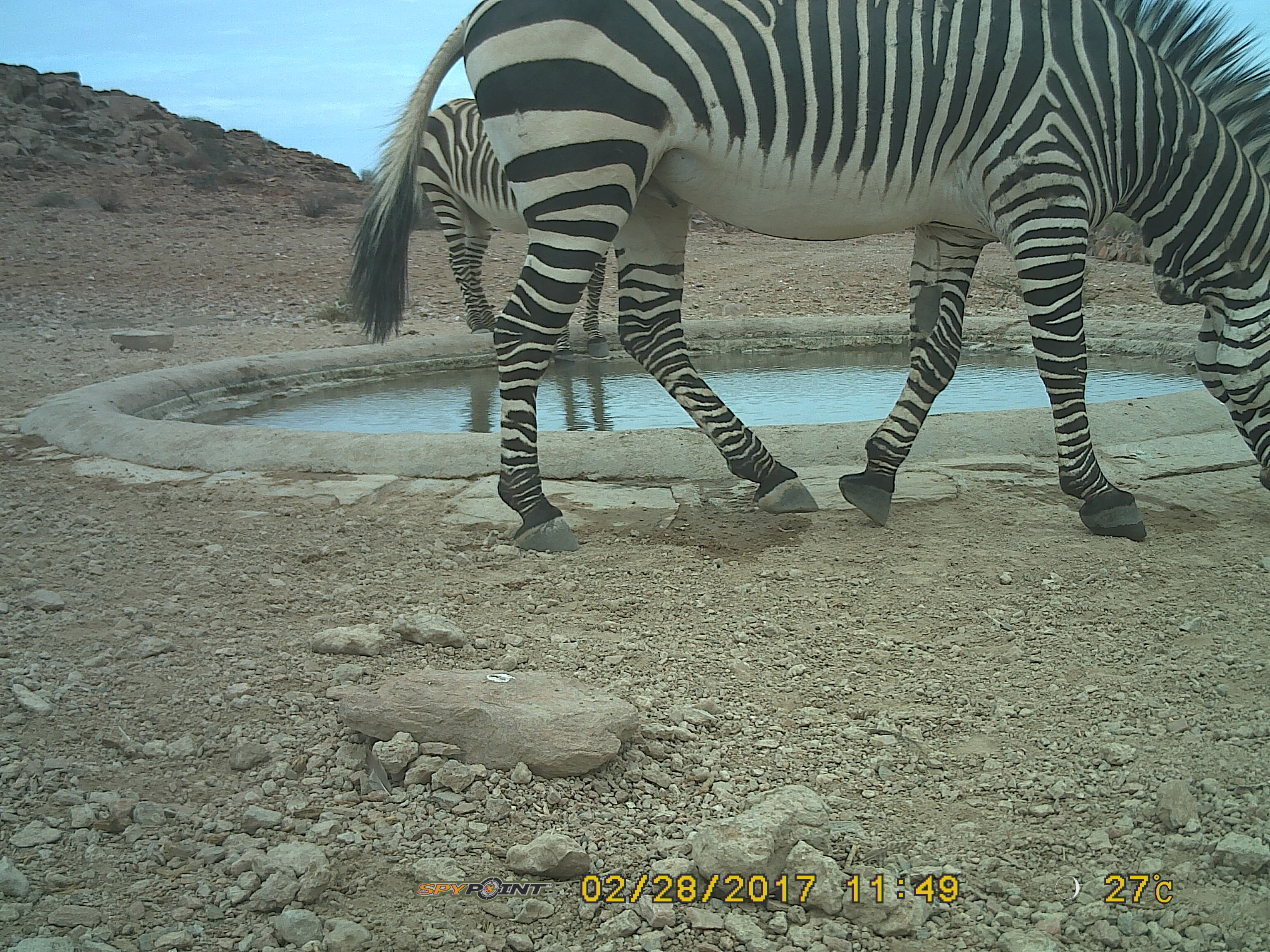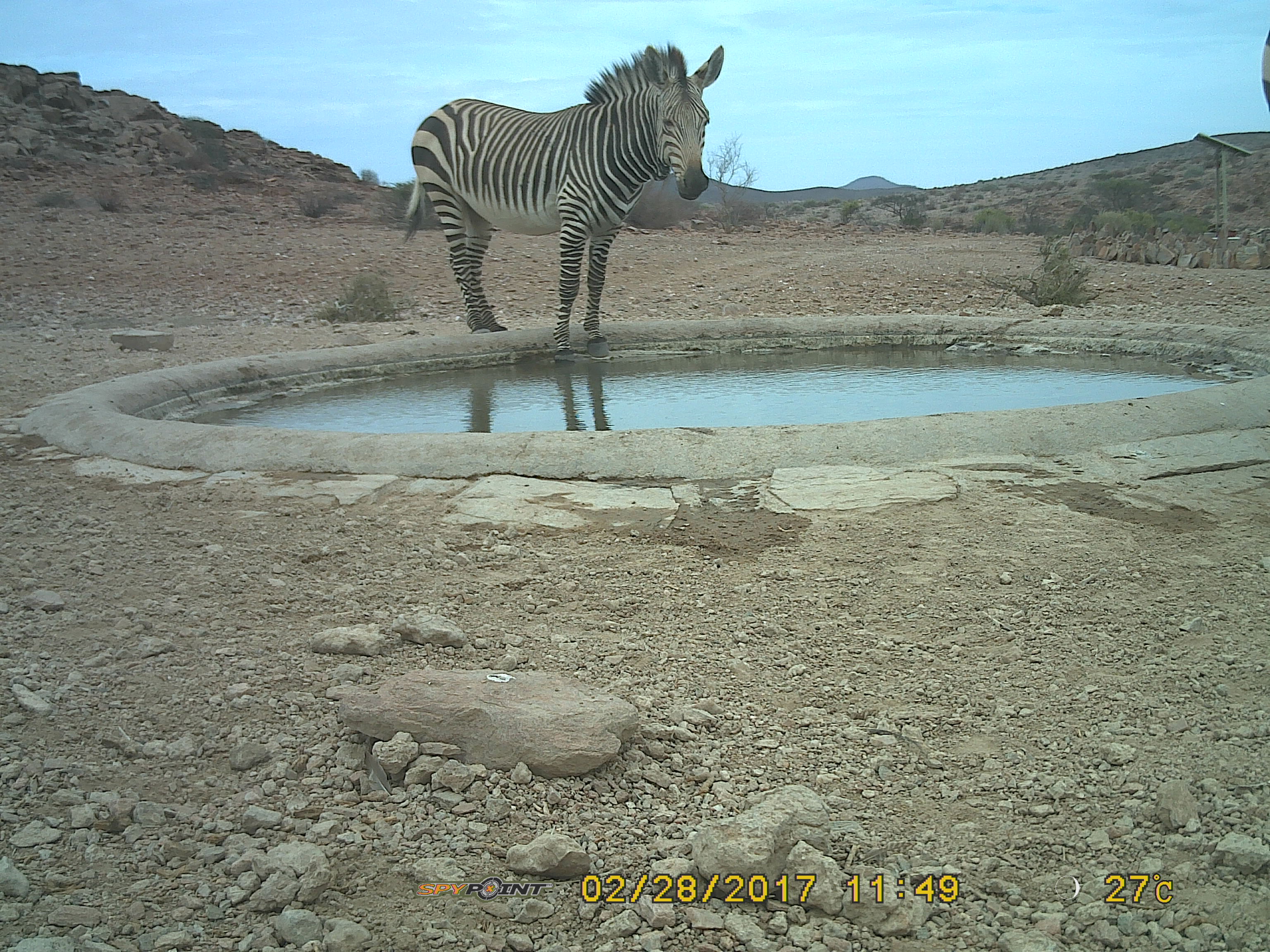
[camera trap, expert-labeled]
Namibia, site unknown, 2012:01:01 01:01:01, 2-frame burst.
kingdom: Animalia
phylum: Chordata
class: Mammalia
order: Perissodactyla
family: Equidae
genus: Equus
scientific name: Equus zebra hartmannae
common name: hartmann's mountain zebra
Equus zebra hartmannae (hartmann's mountain zebra).